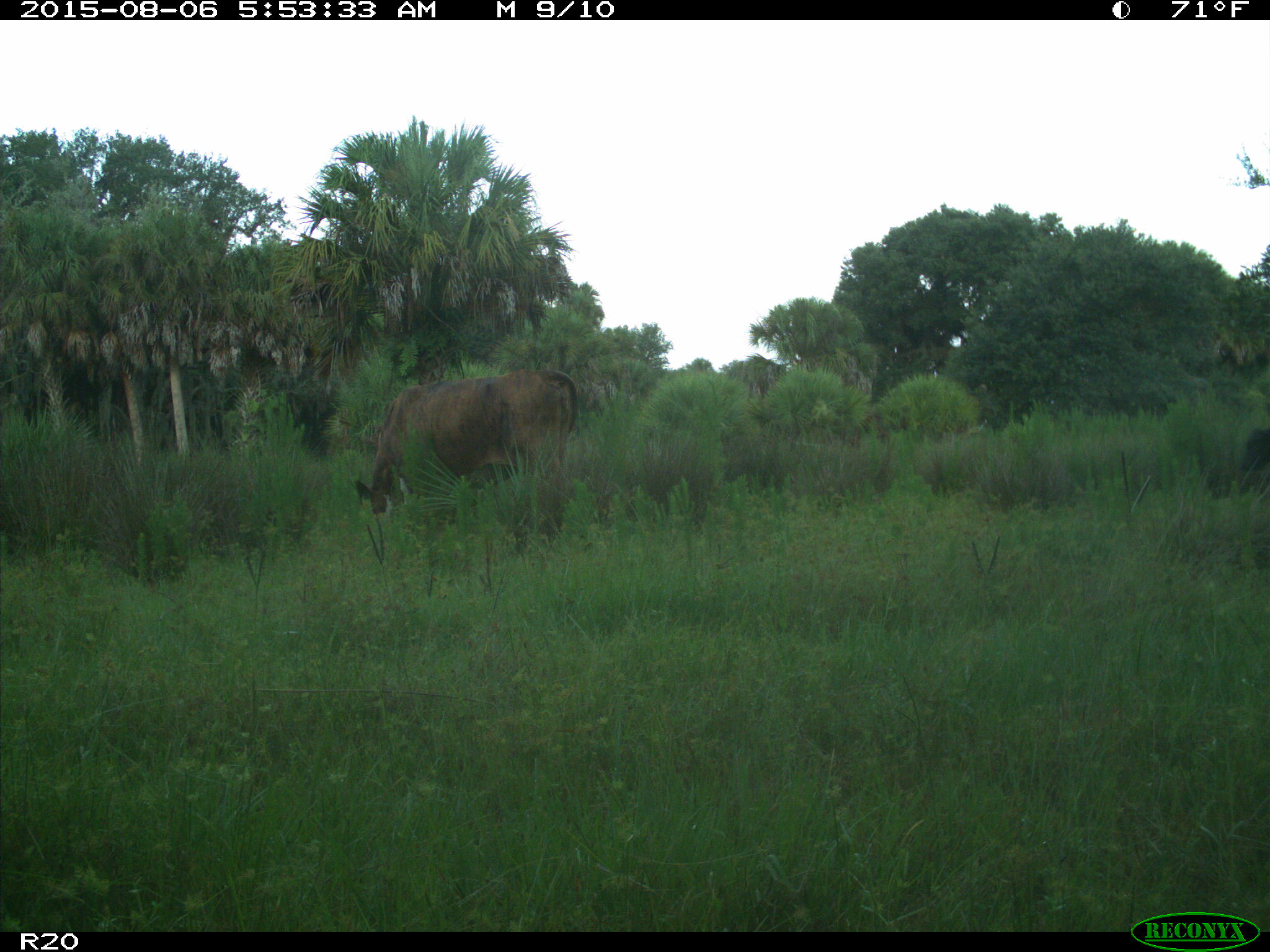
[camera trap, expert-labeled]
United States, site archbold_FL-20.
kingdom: Animalia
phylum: Chordata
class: Mammalia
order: Artiodactyla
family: Bovidae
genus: Bos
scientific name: Bos taurus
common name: domestic cow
Bos taurus (domestic cow).